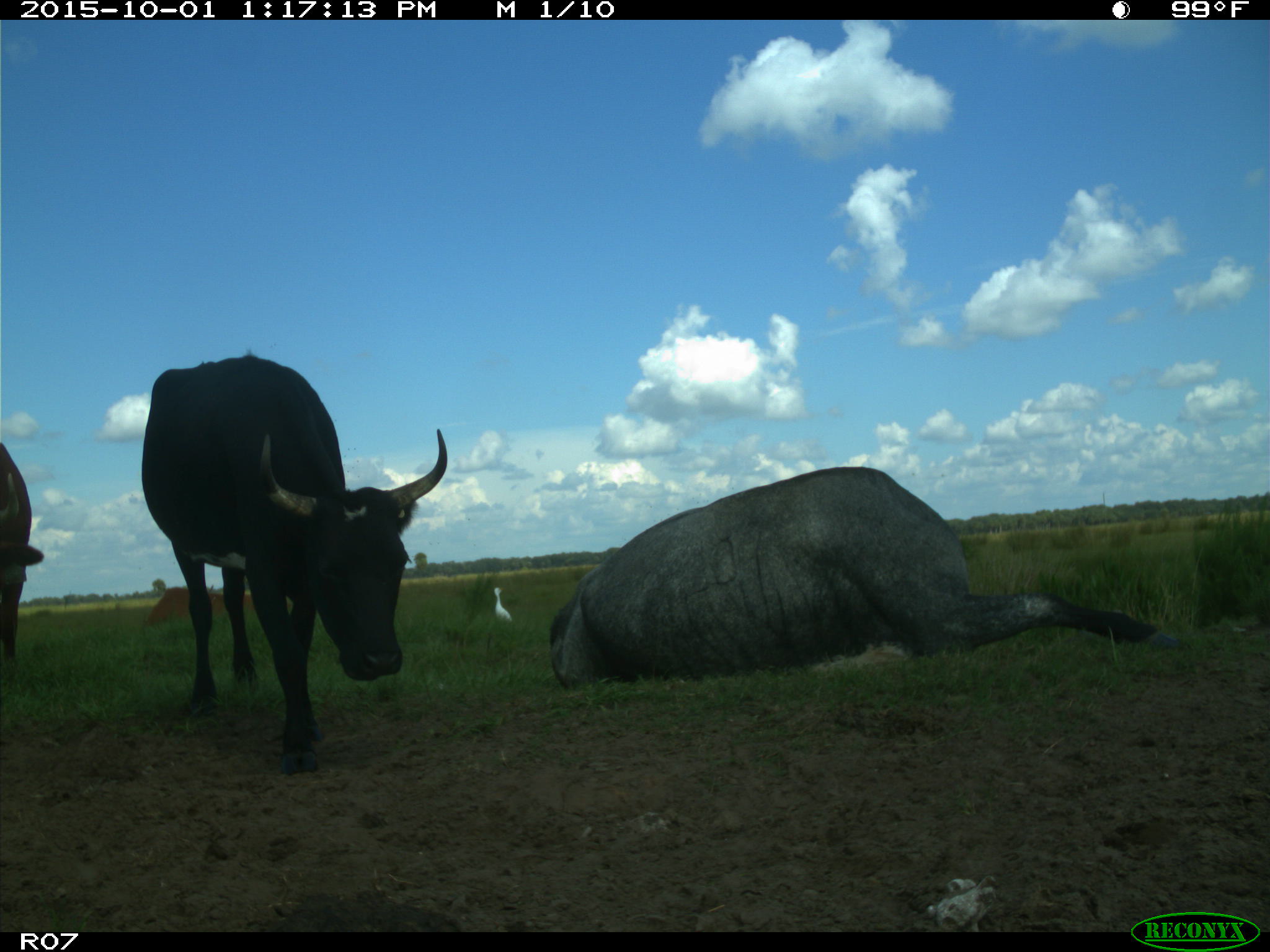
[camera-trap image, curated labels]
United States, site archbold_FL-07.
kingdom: Animalia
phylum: Chordata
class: Mammalia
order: Artiodactyla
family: Bovidae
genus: Bos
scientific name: Bos taurus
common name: domestic cow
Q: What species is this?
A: Bos taurus (domestic cow).